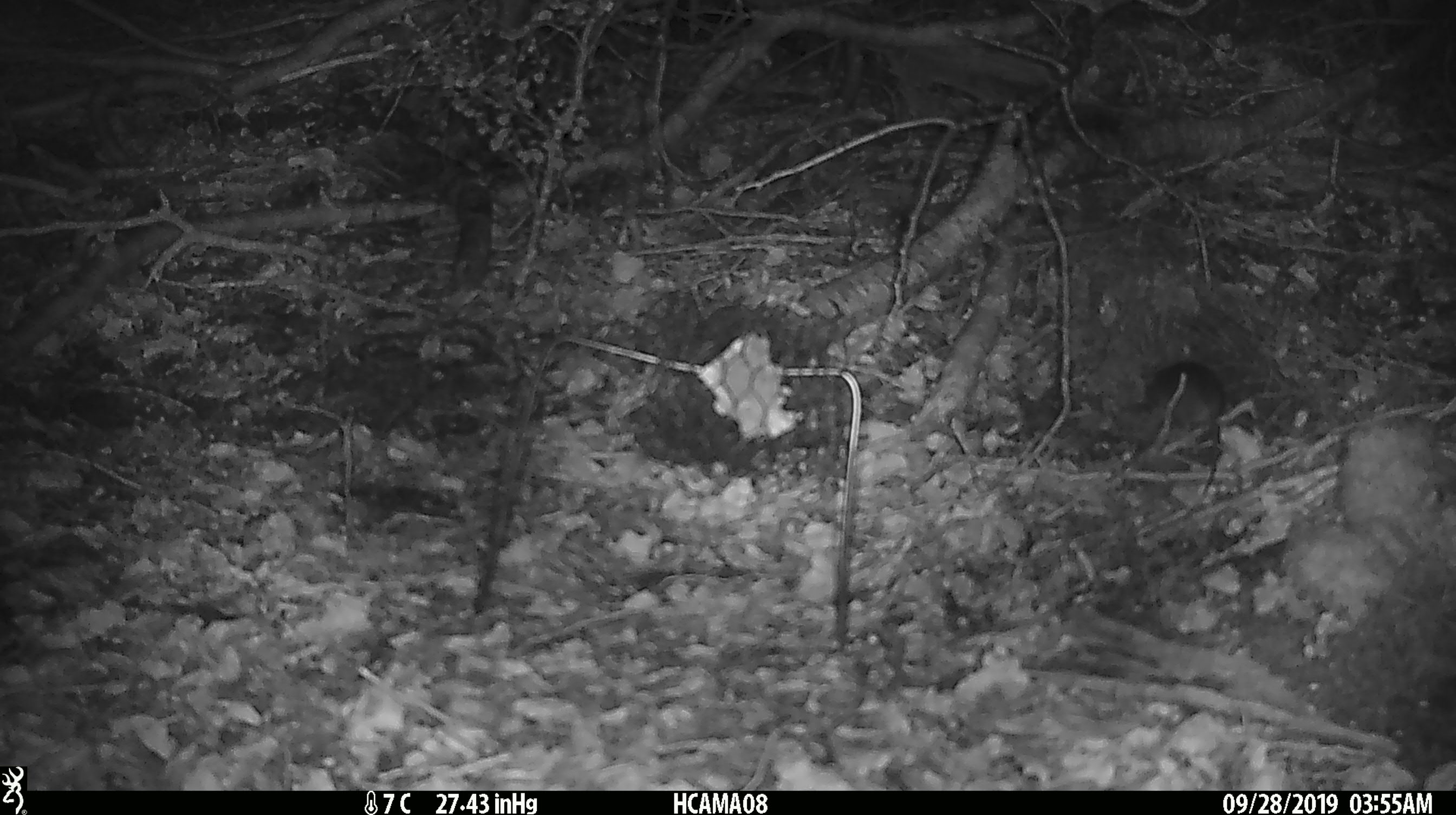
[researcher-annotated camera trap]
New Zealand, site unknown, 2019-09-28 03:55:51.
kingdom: Animalia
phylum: Chordata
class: Mammalia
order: Rodentia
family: Muridae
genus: Mus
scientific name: Mus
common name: mouse